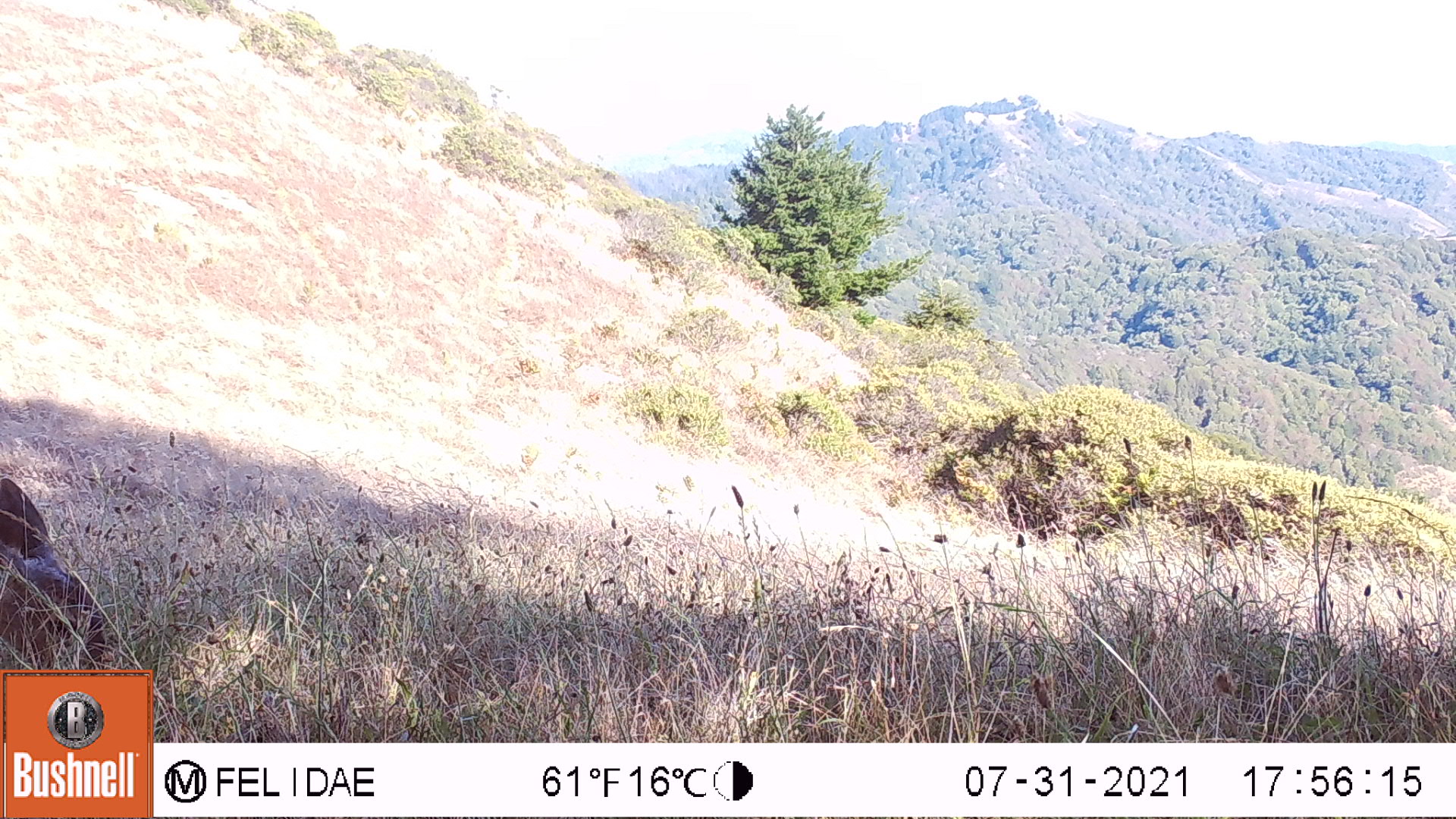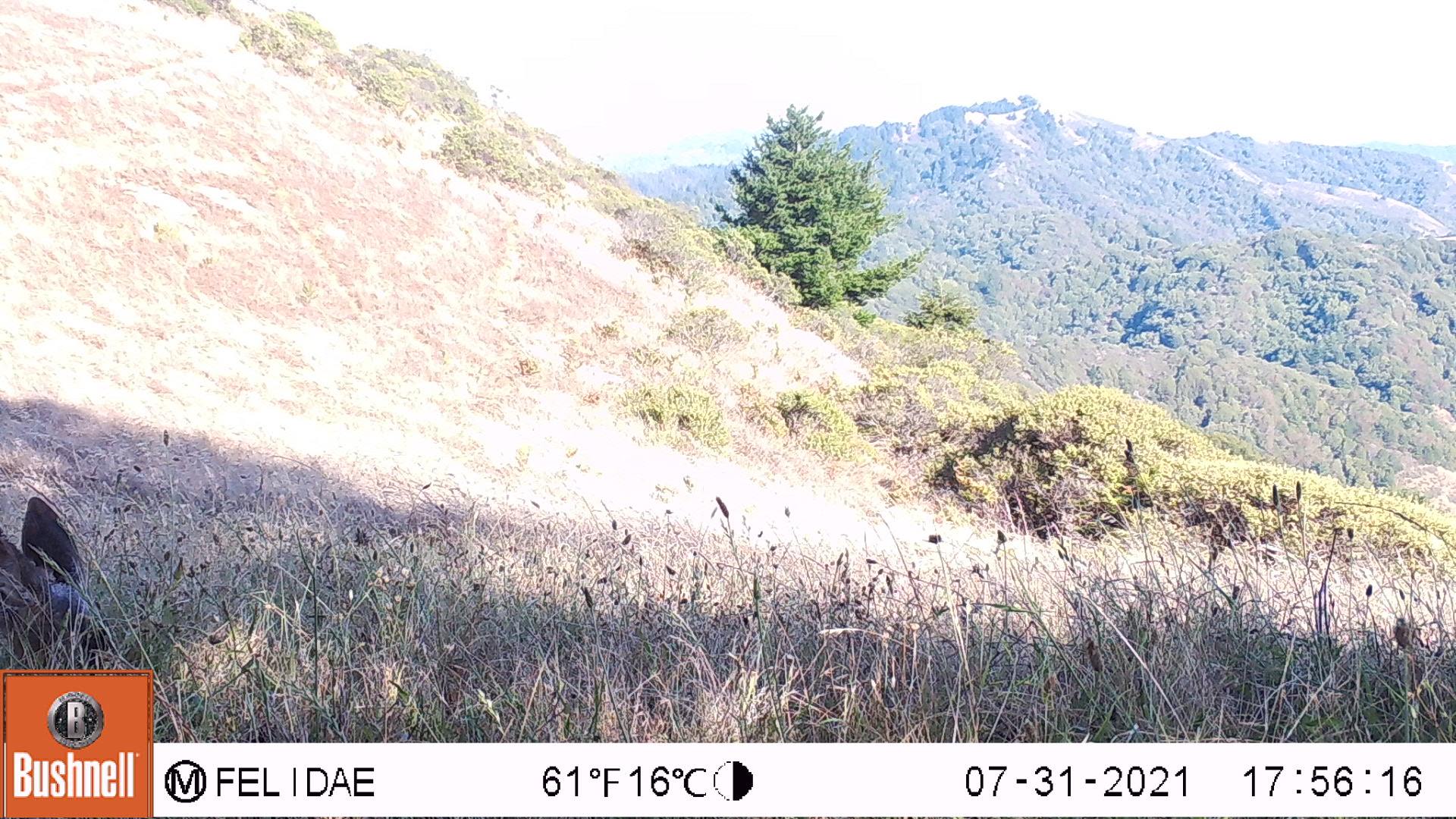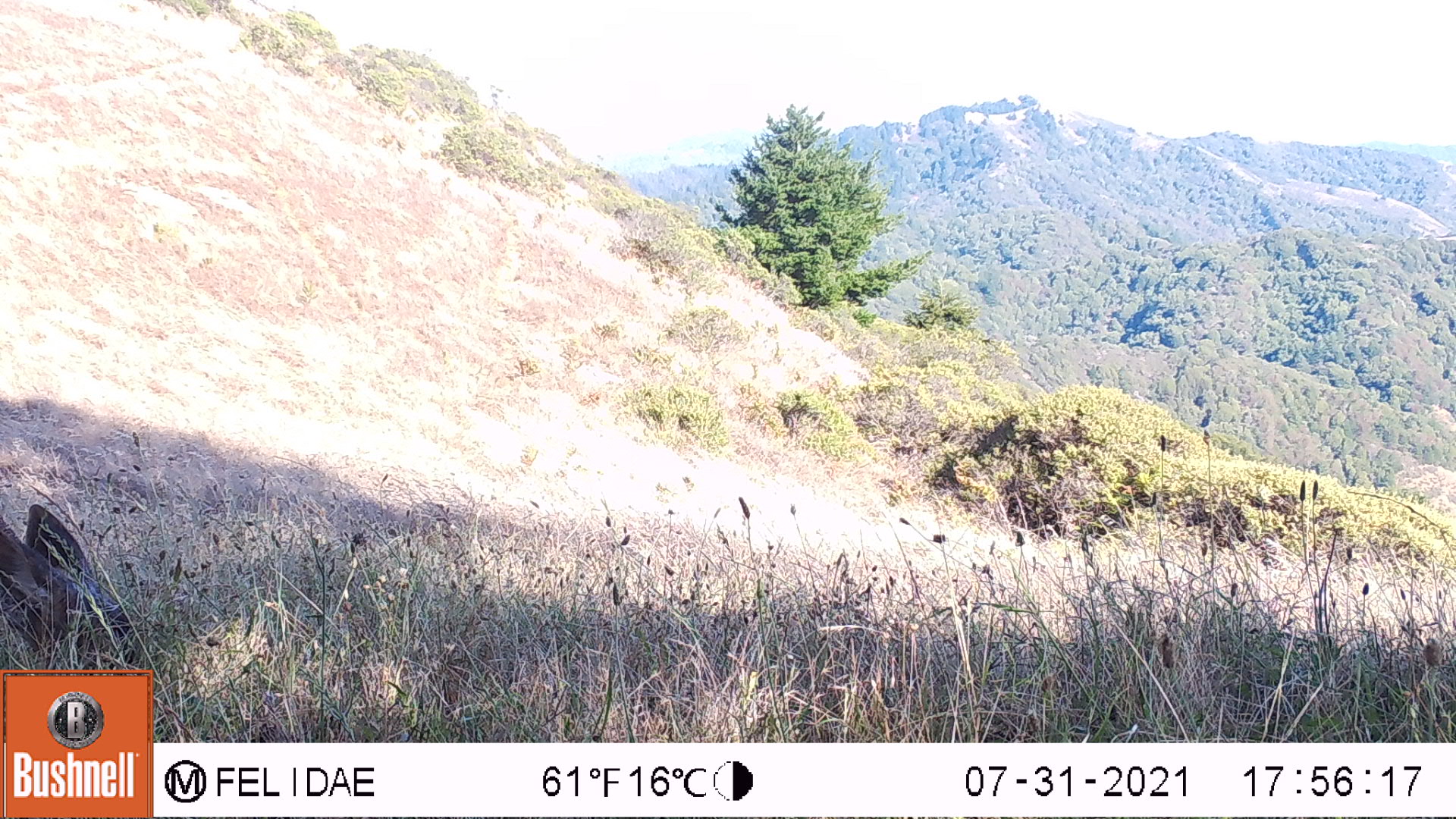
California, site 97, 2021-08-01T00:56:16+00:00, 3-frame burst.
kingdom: Animalia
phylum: Chordata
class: Mammalia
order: Artiodactyla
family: Cervidae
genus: Odocoileus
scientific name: Odocoileus hemionus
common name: mule deer